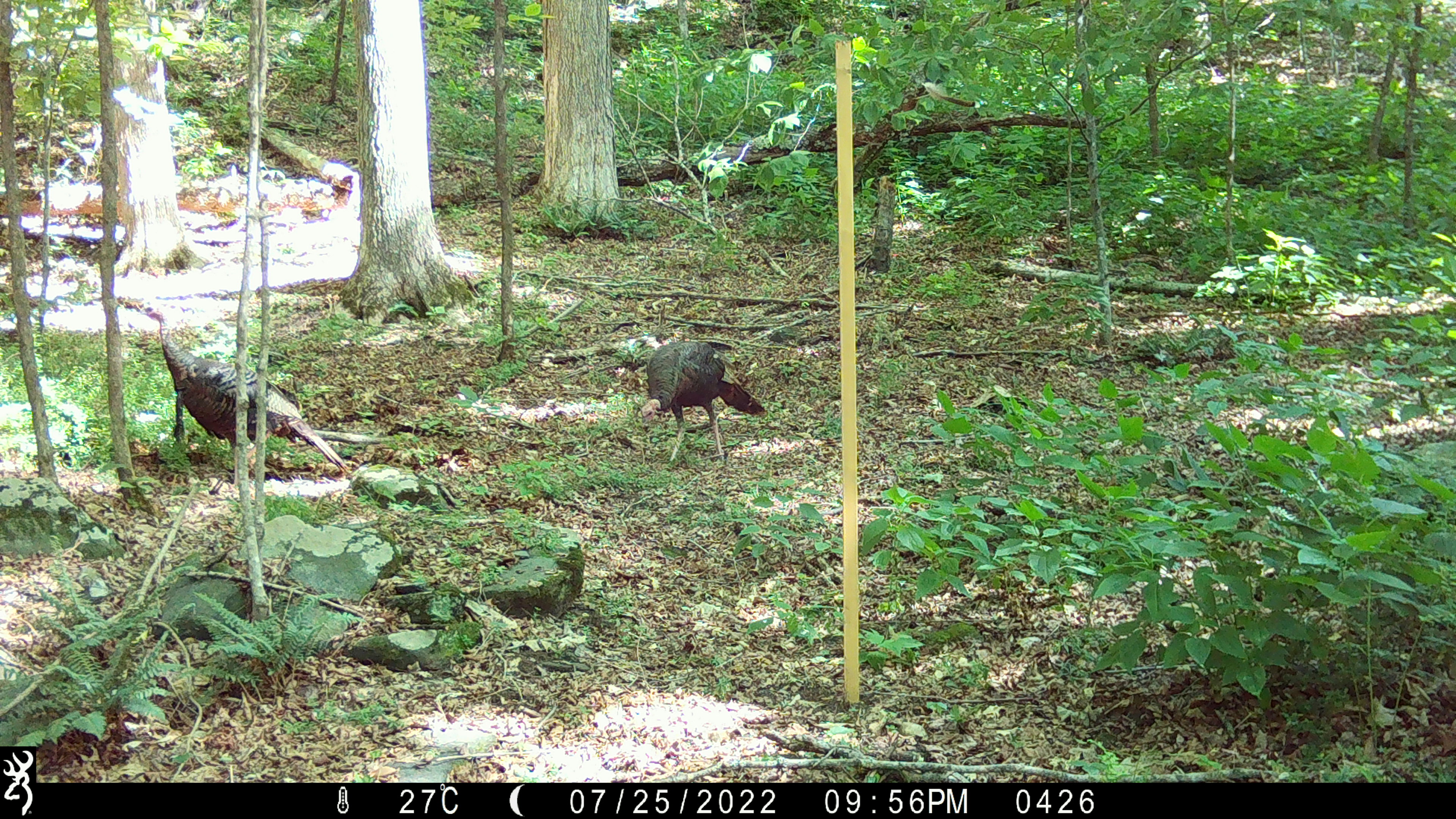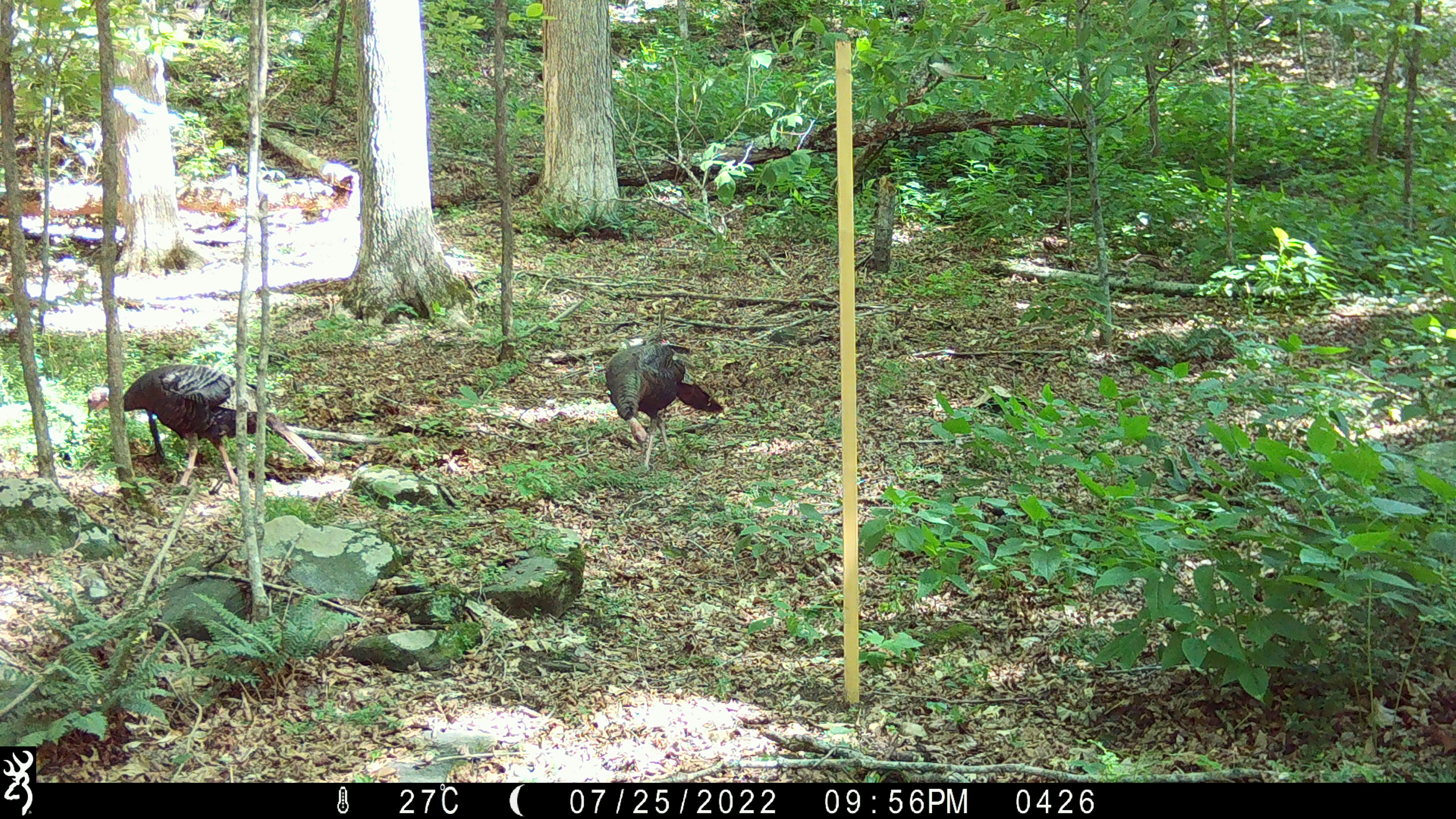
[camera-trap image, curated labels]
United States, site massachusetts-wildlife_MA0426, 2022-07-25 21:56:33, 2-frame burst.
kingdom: Animalia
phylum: Chordata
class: Aves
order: Galliformes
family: Phasianidae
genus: Meleagris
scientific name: Meleagris gallopavo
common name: wild turkey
Wild turkey (Meleagris gallopavo).